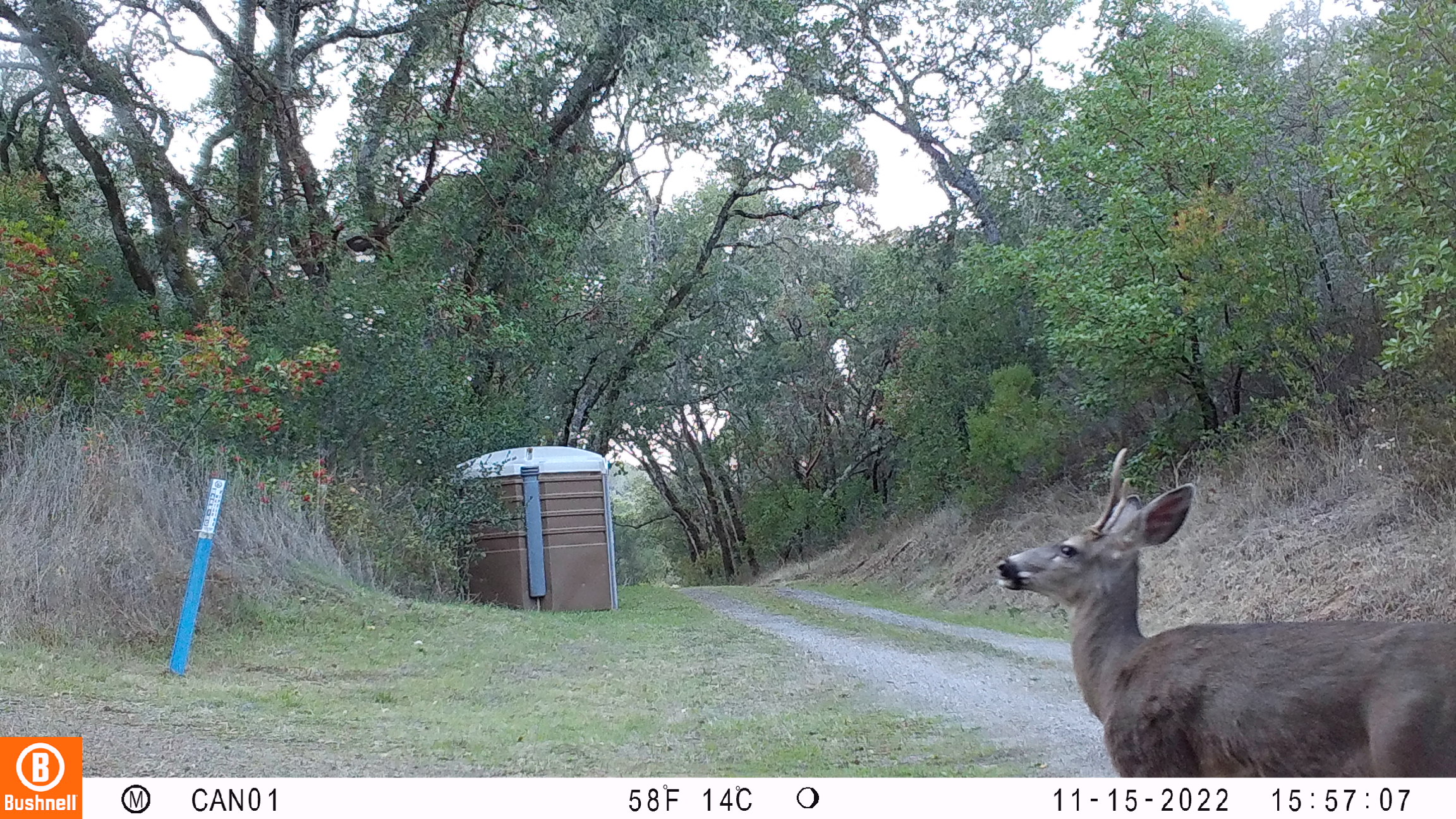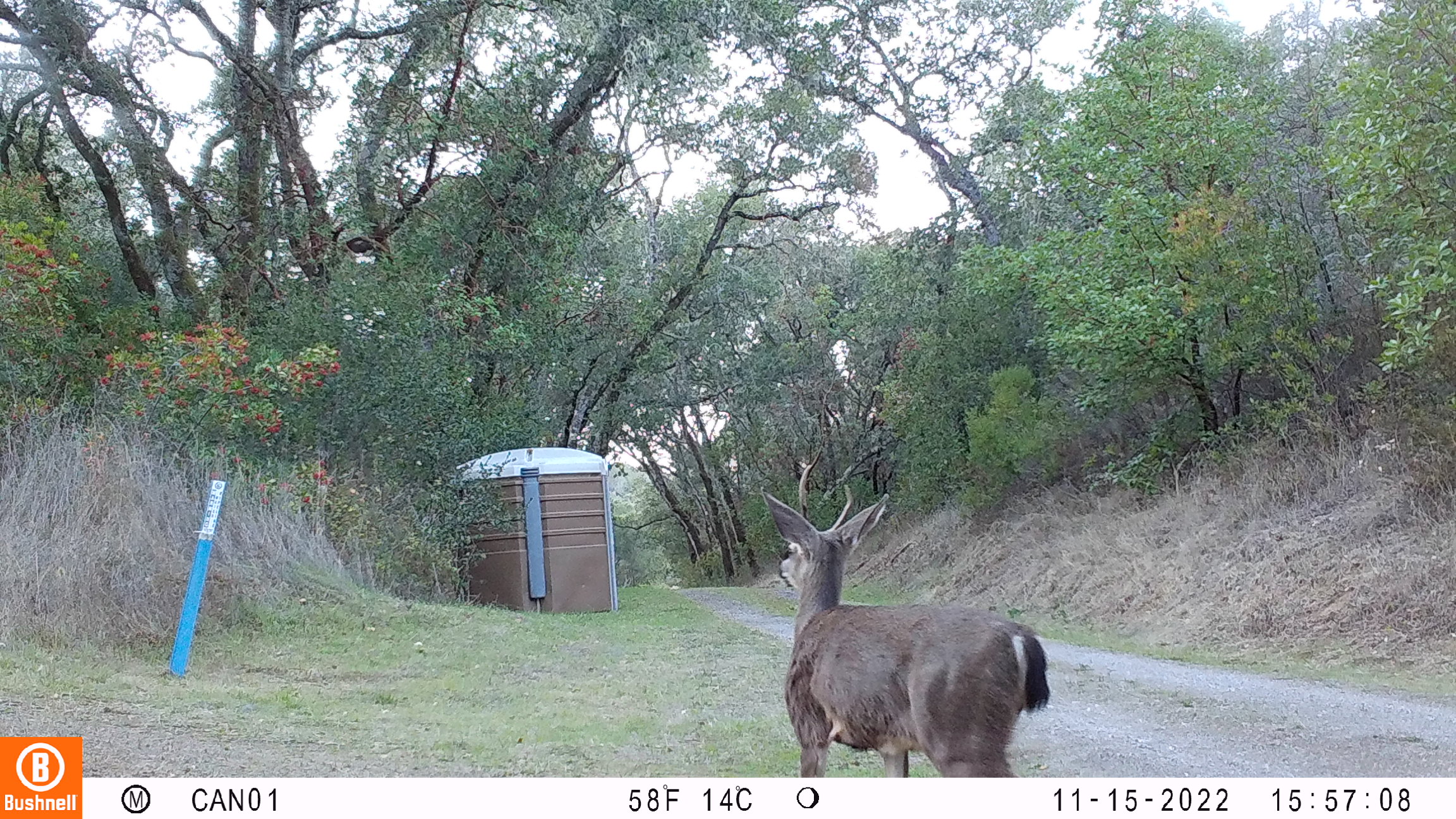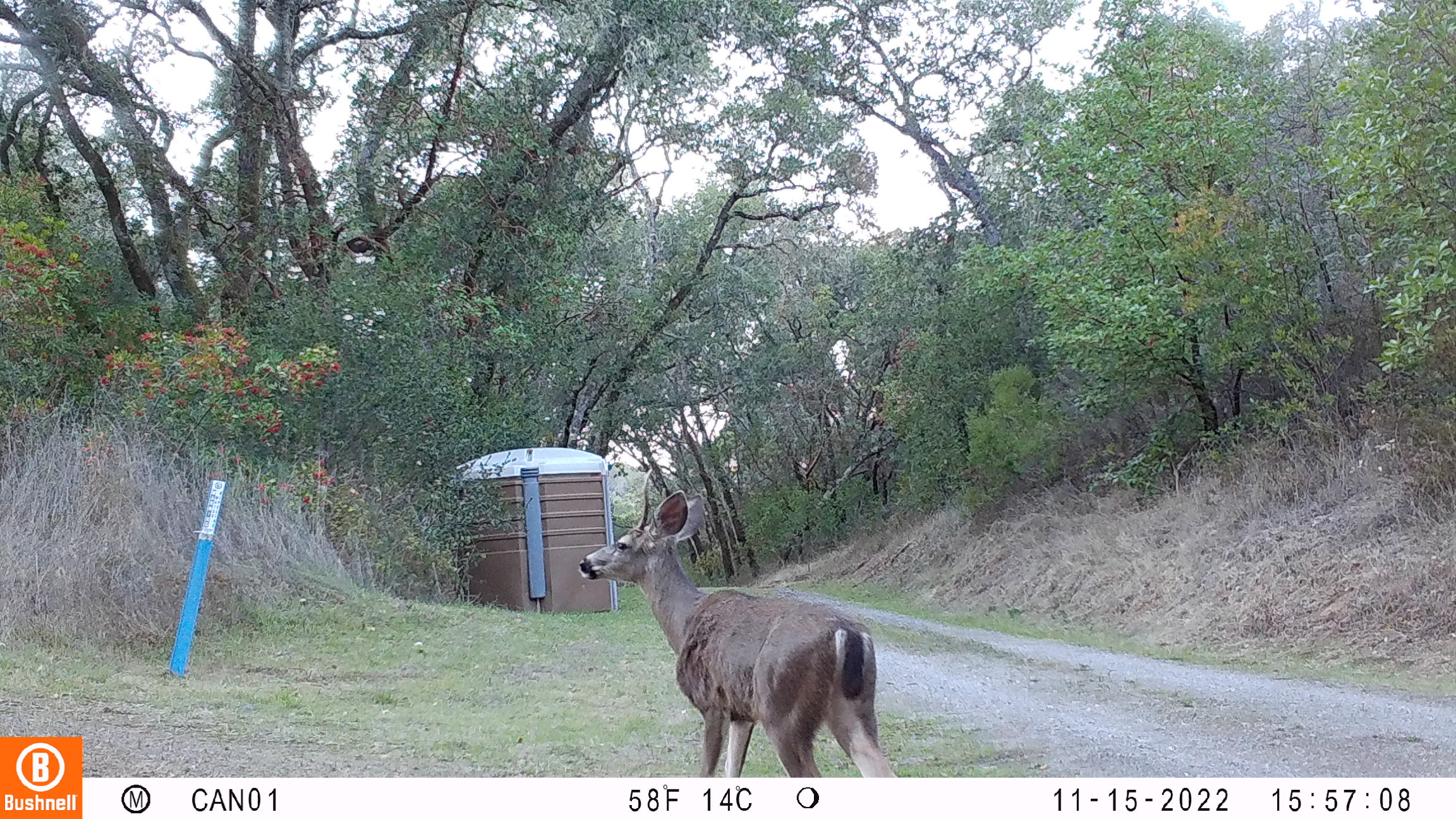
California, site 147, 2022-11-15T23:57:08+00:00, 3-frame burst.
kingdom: Animalia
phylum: Chordata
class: Mammalia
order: Artiodactyla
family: Cervidae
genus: Odocoileus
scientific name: Odocoileus hemionus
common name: mule deer